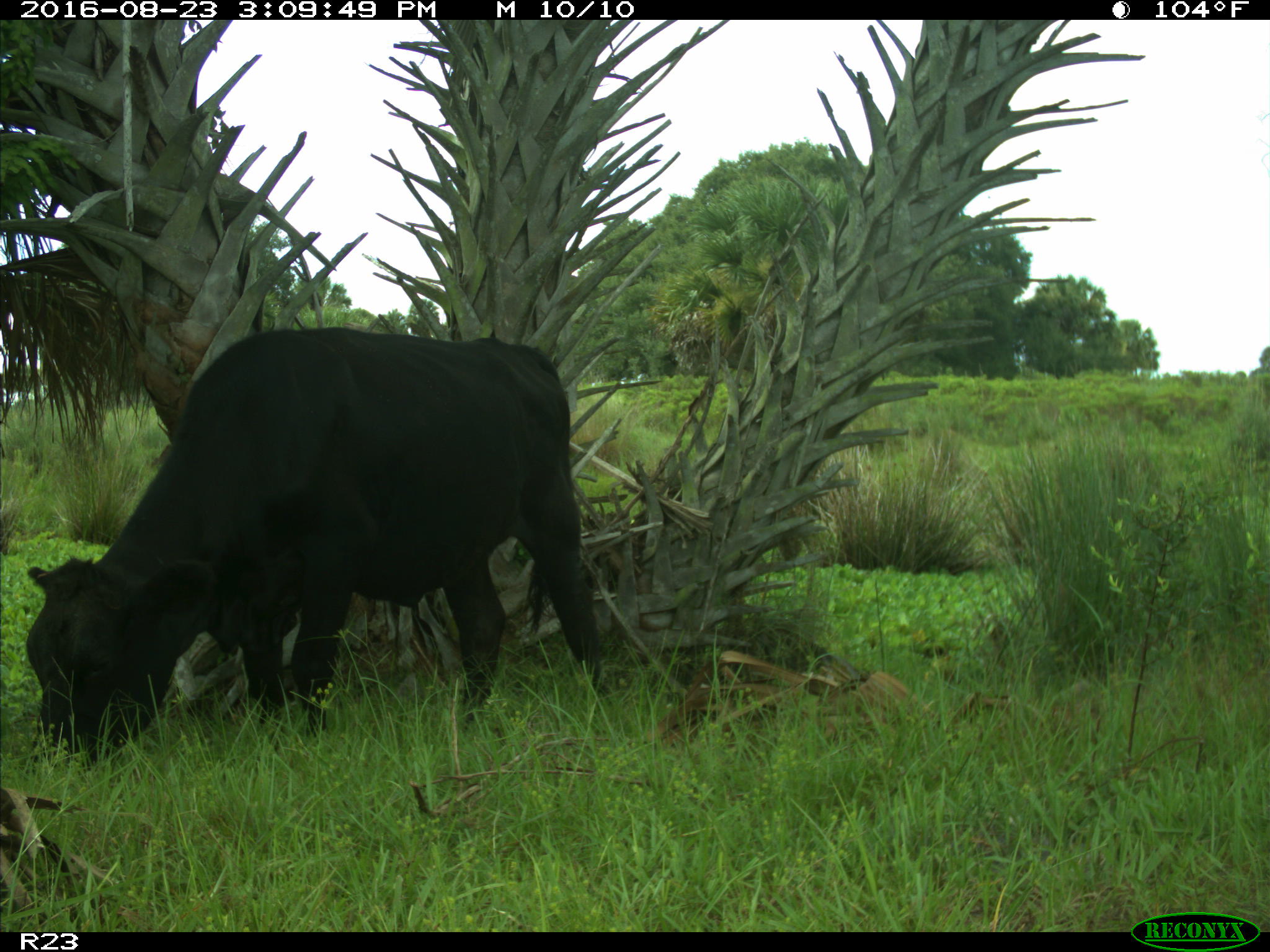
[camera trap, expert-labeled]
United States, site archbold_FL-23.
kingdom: Animalia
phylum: Chordata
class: Mammalia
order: Artiodactyla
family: Bovidae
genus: Bos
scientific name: Bos taurus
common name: domestic cow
Bos taurus (domestic cow).